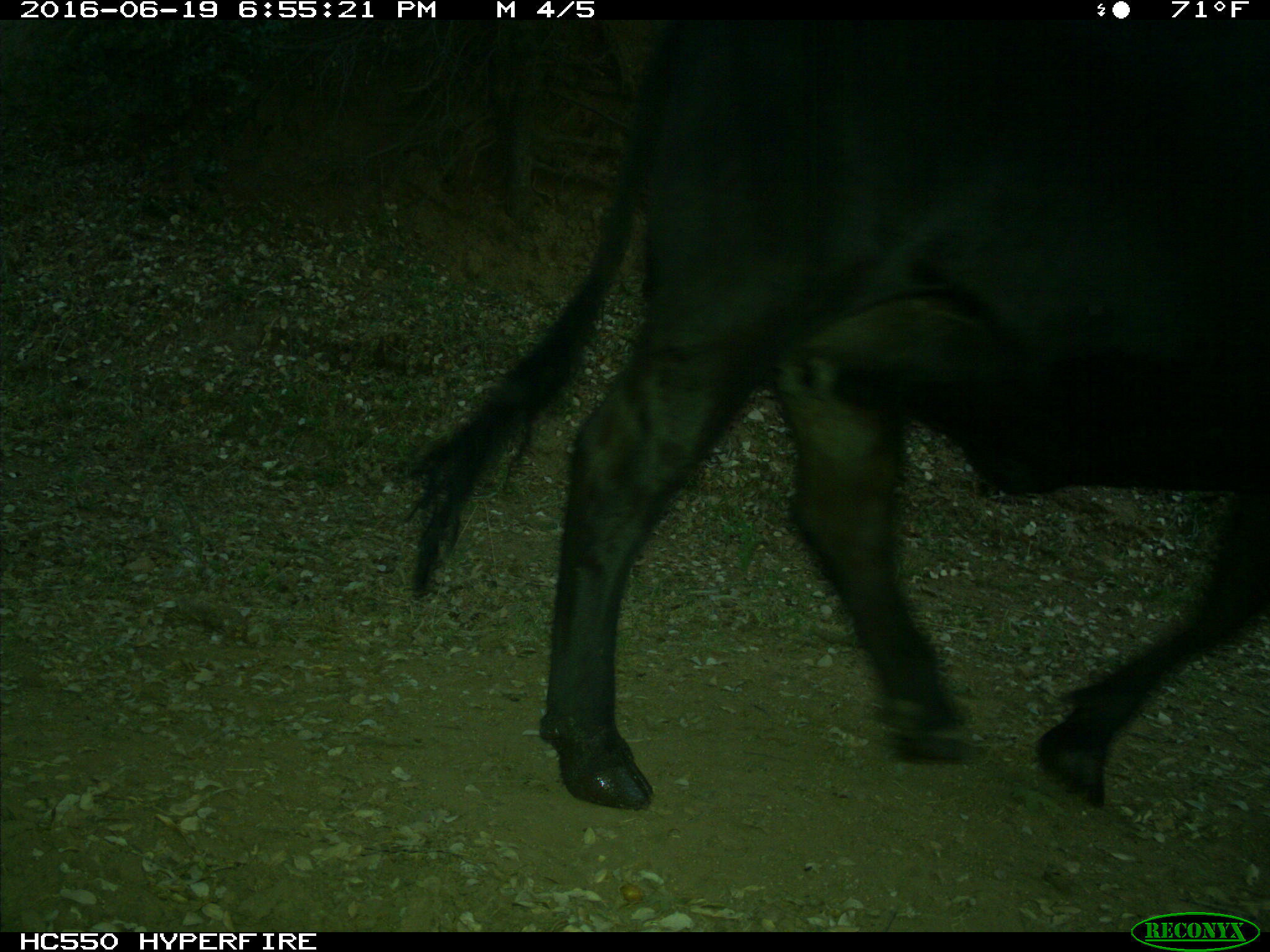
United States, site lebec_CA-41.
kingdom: Animalia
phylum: Chordata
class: Mammalia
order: Artiodactyla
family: Bovidae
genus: Bos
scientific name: Bos taurus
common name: domestic cow